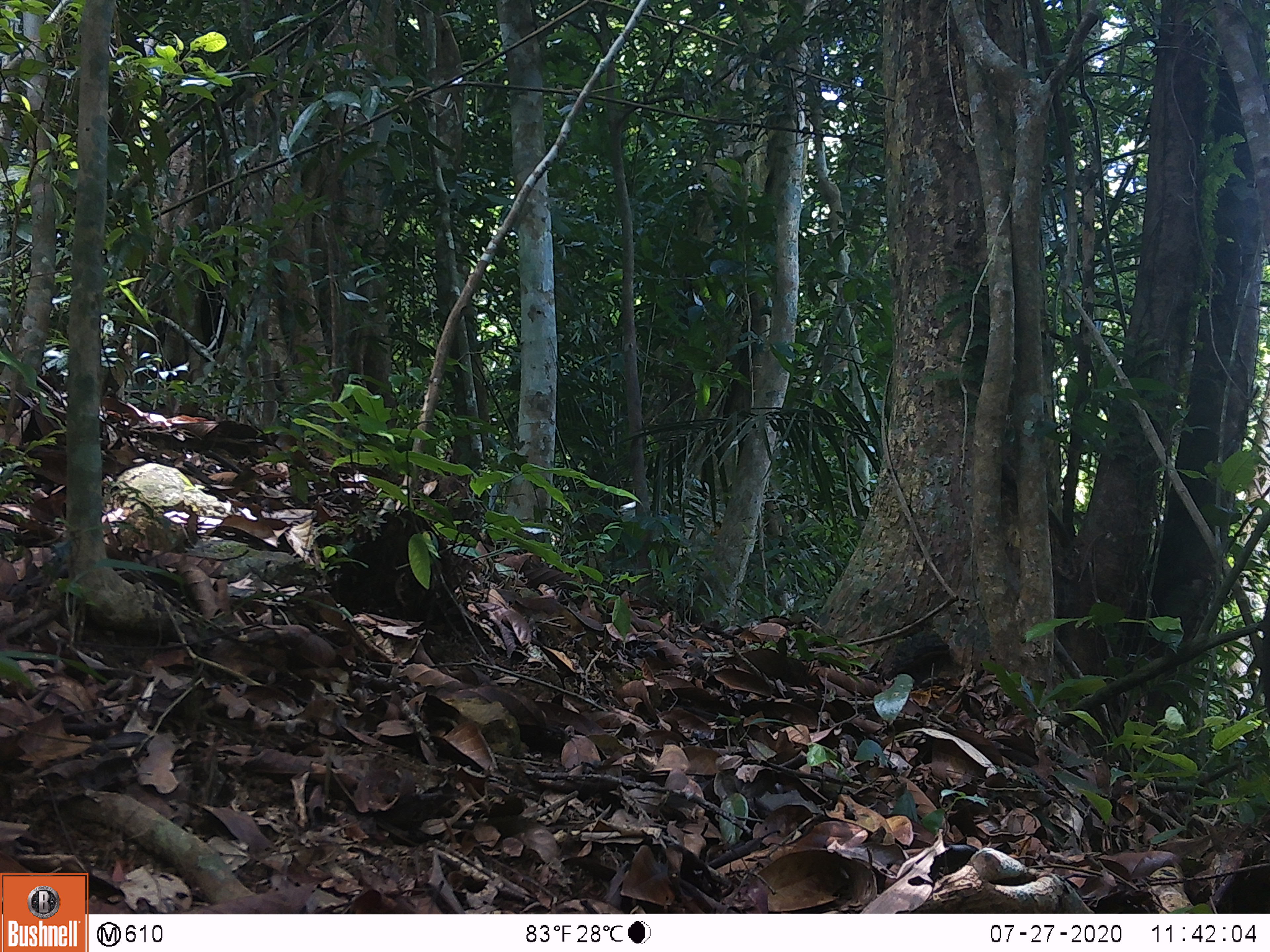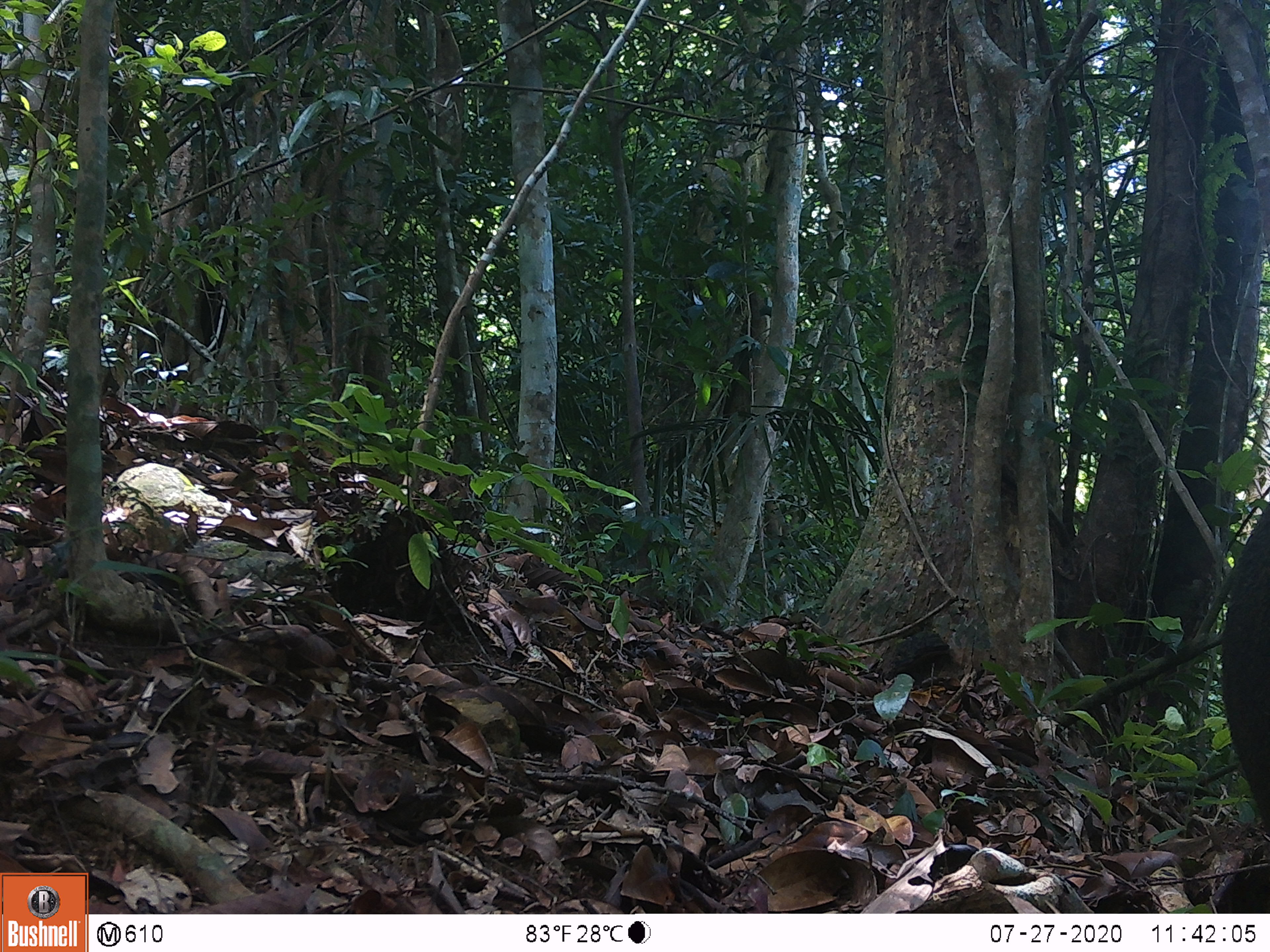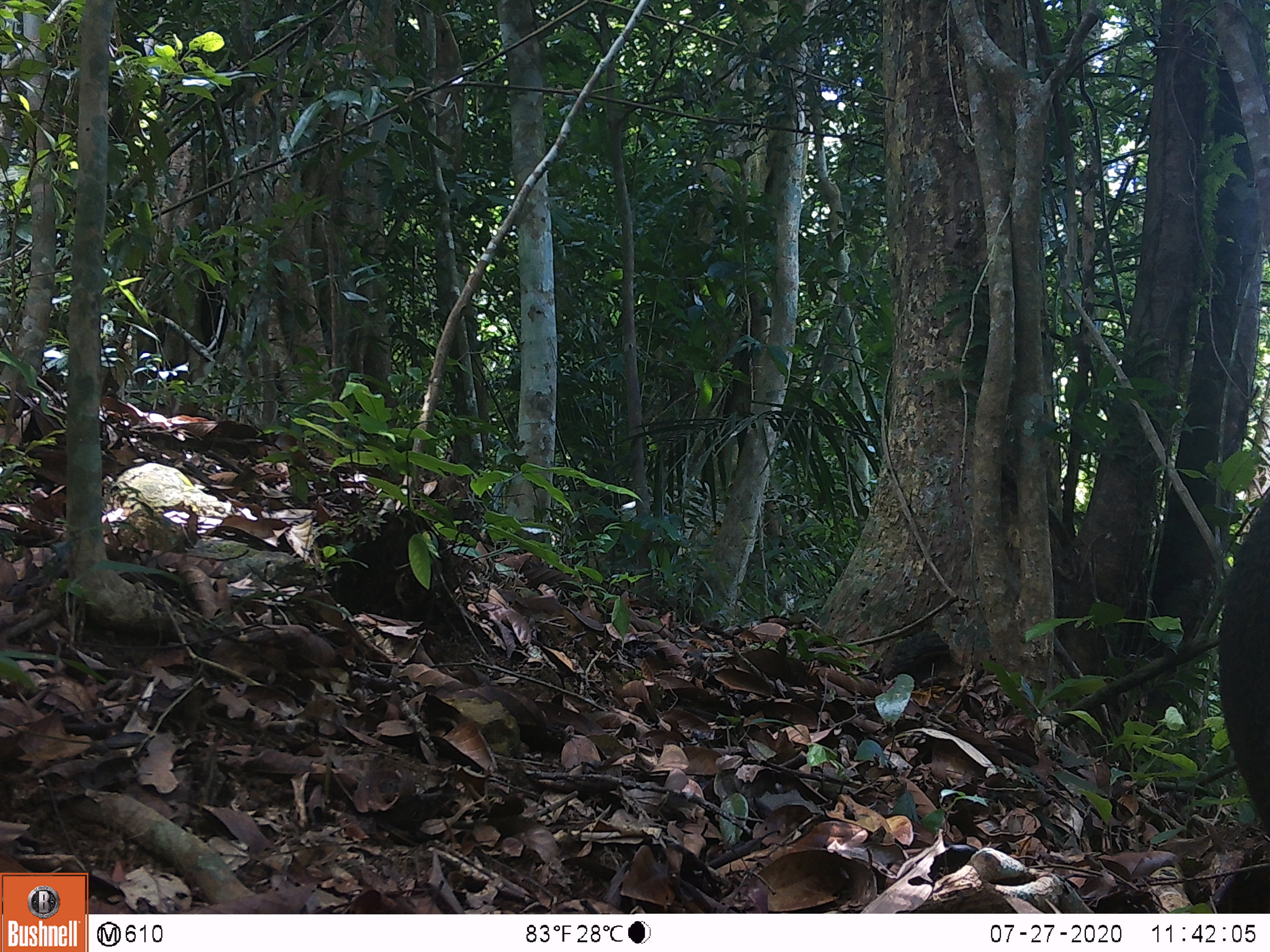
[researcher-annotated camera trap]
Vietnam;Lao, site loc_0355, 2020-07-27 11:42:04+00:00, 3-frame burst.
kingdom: Animalia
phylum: Chordata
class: Mammalia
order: Artiodactyla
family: Suidae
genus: Sus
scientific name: Sus scrofa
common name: eurasian wild pig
Eurasian wild pig (Sus scrofa). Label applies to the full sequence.